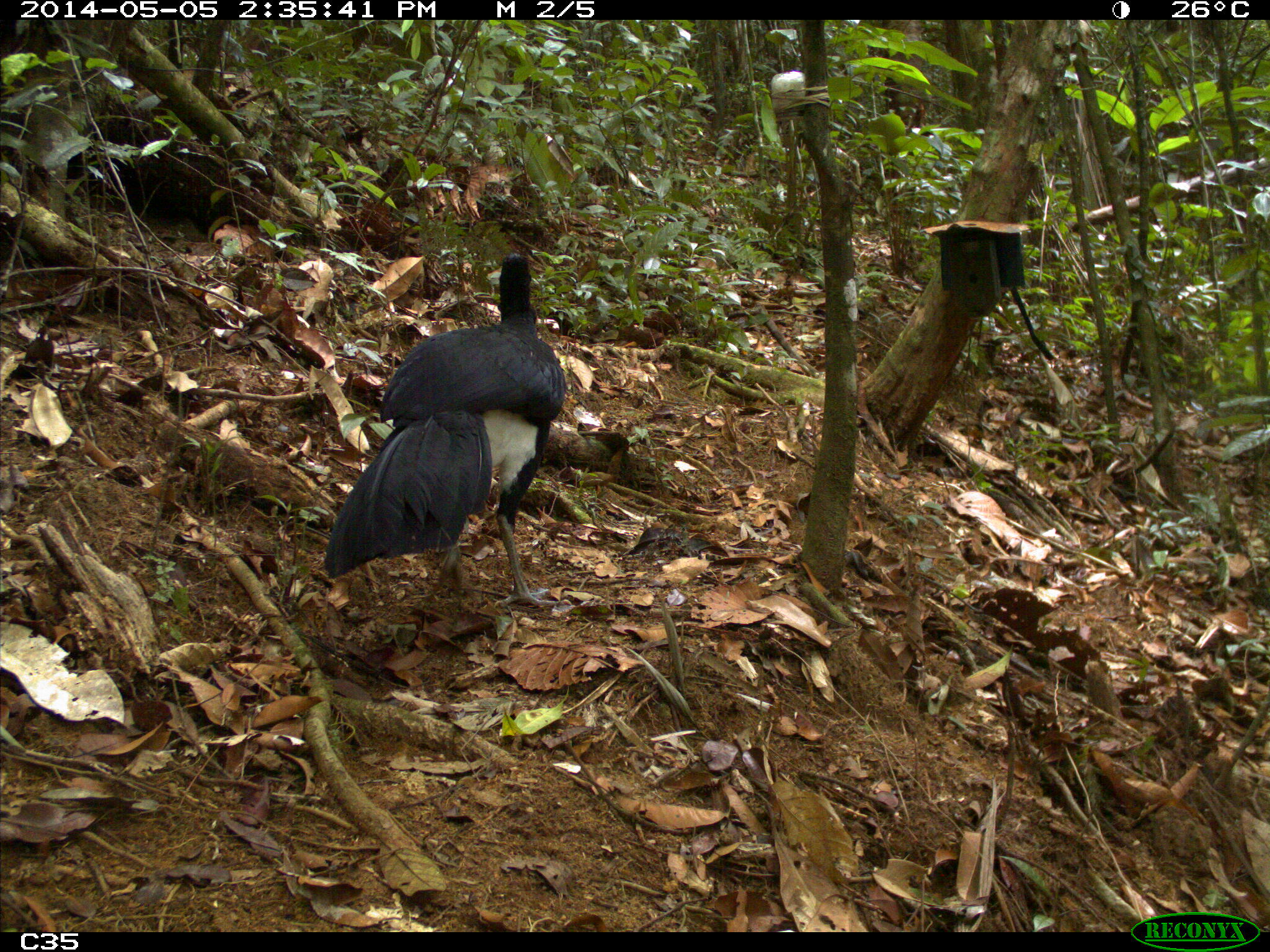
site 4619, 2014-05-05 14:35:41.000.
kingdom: Animalia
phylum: Chordata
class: Aves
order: Galliformes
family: Cracidae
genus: Crax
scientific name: Crax alector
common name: black curassow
Crax alector (black curassow), count 2, age adult, sex female.